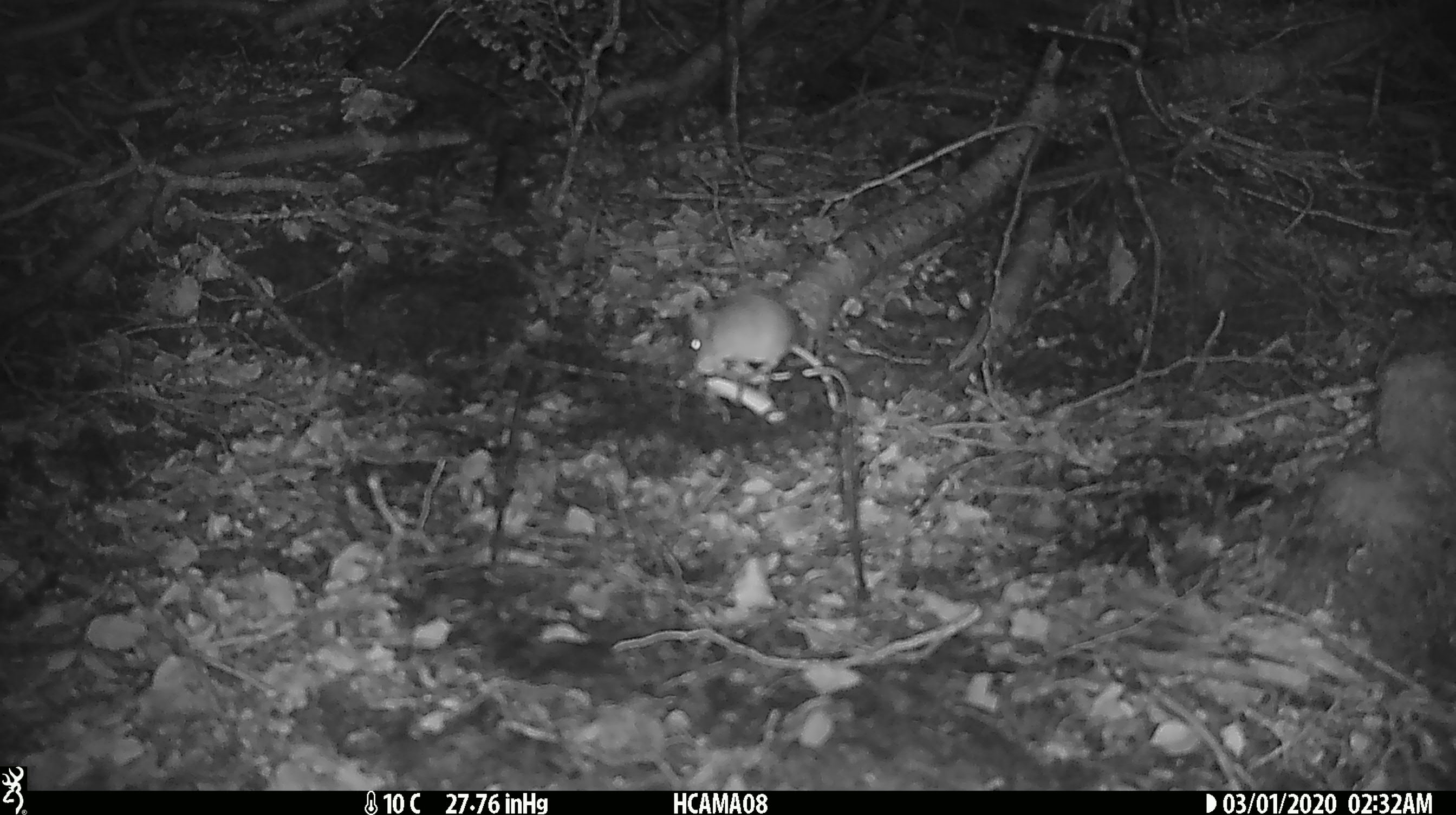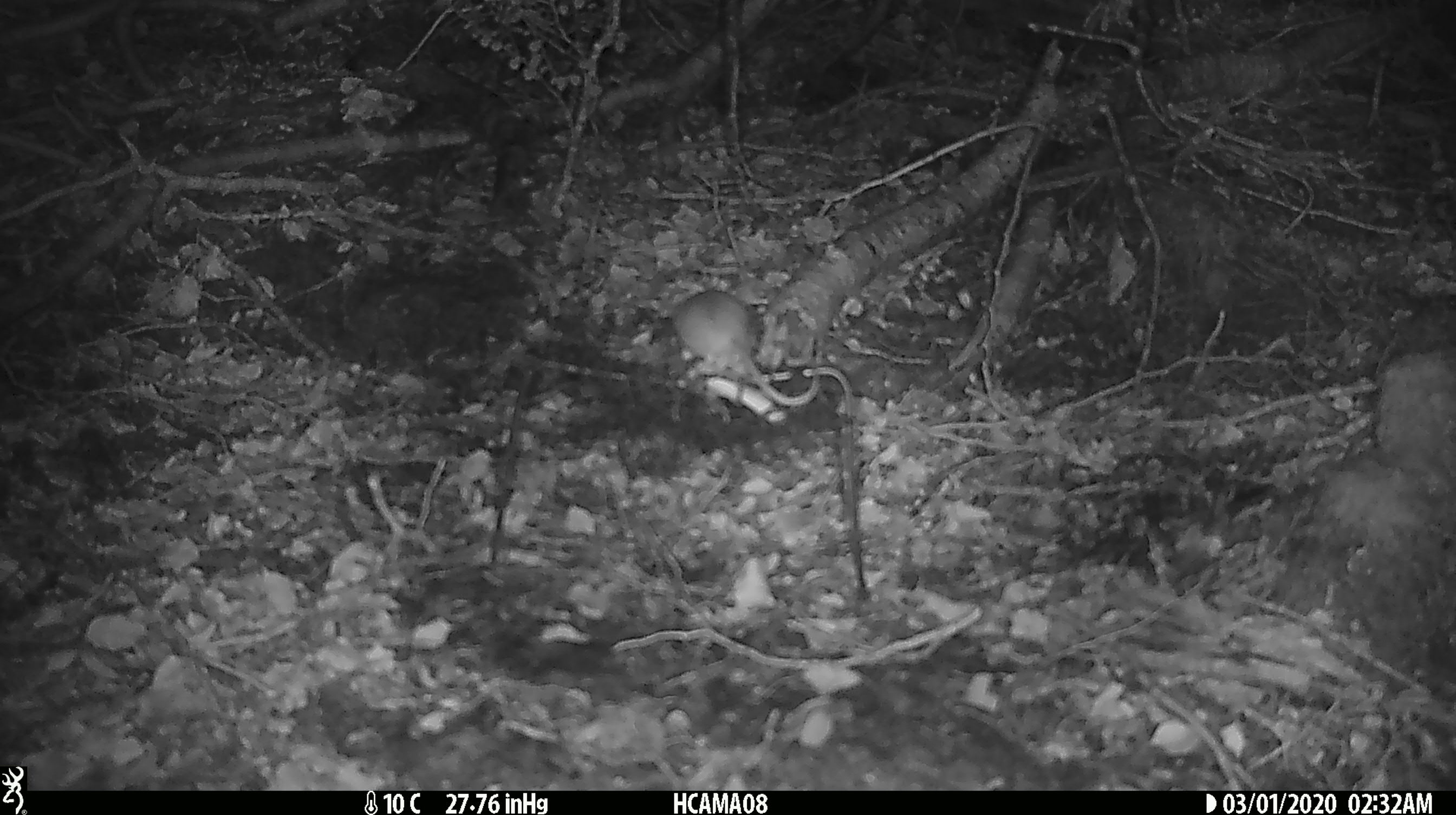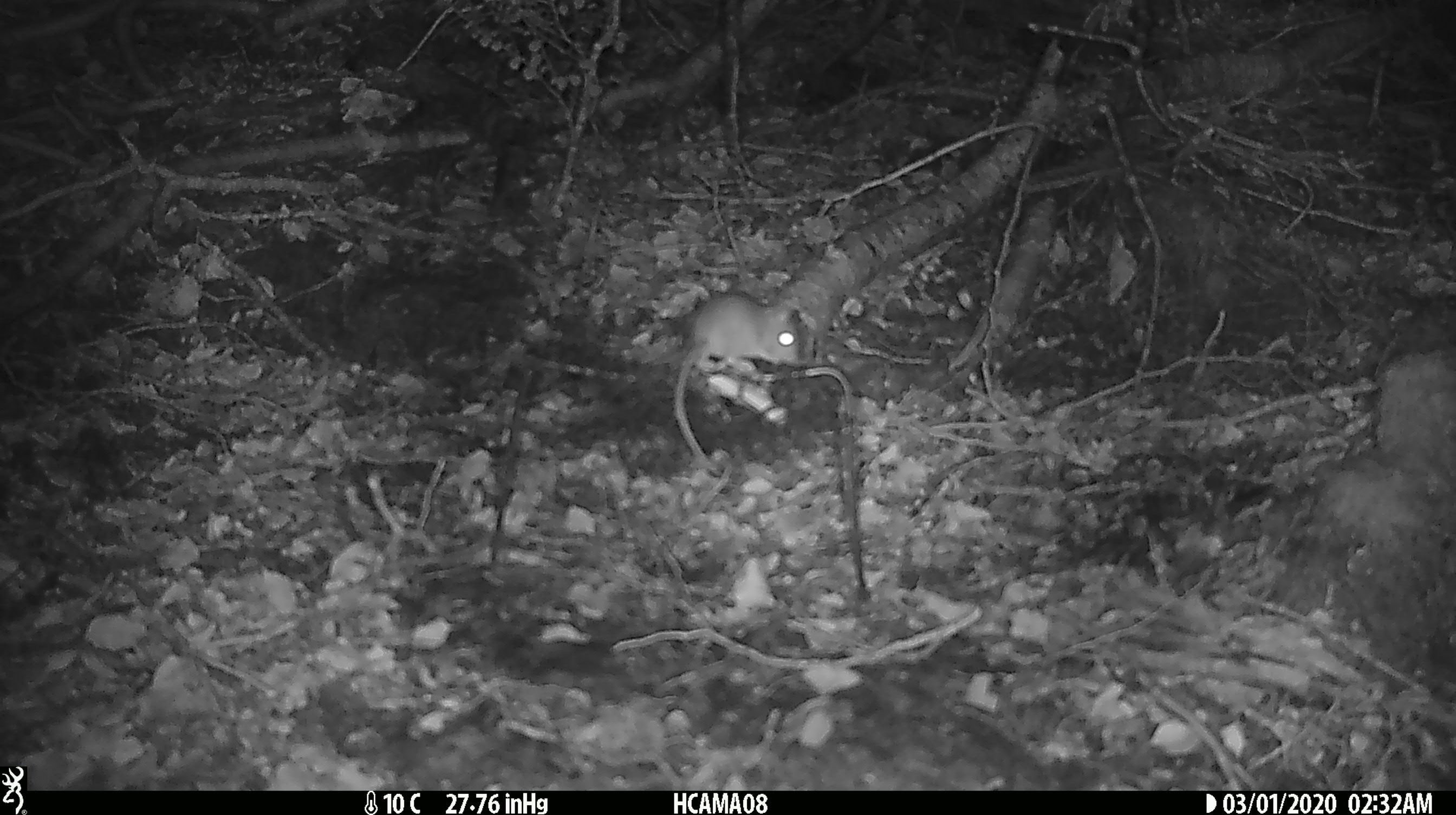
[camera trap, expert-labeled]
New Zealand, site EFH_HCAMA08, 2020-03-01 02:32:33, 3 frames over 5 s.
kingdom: Animalia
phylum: Chordata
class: Mammalia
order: Rodentia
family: Muridae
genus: Mus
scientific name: Mus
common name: mouse